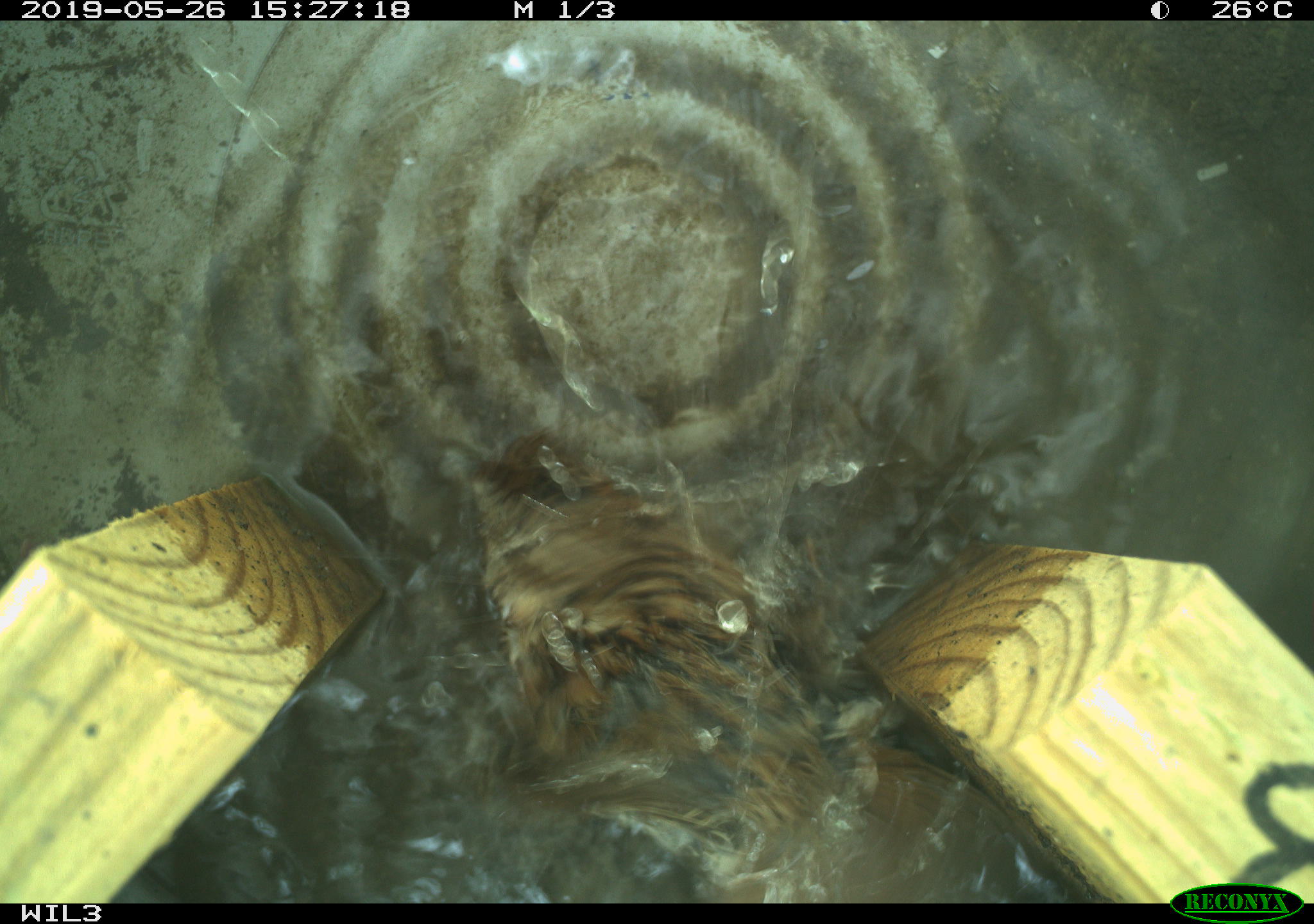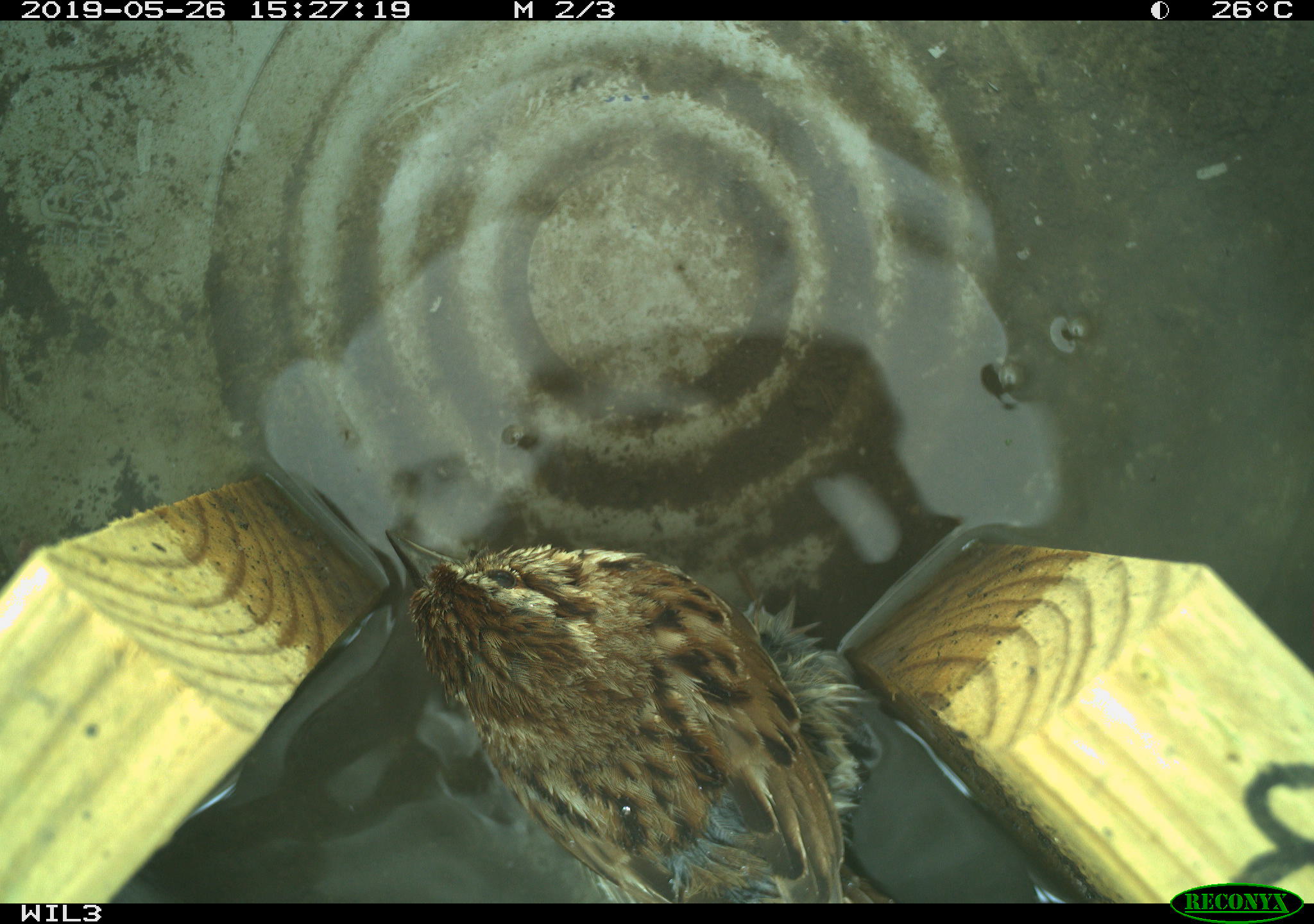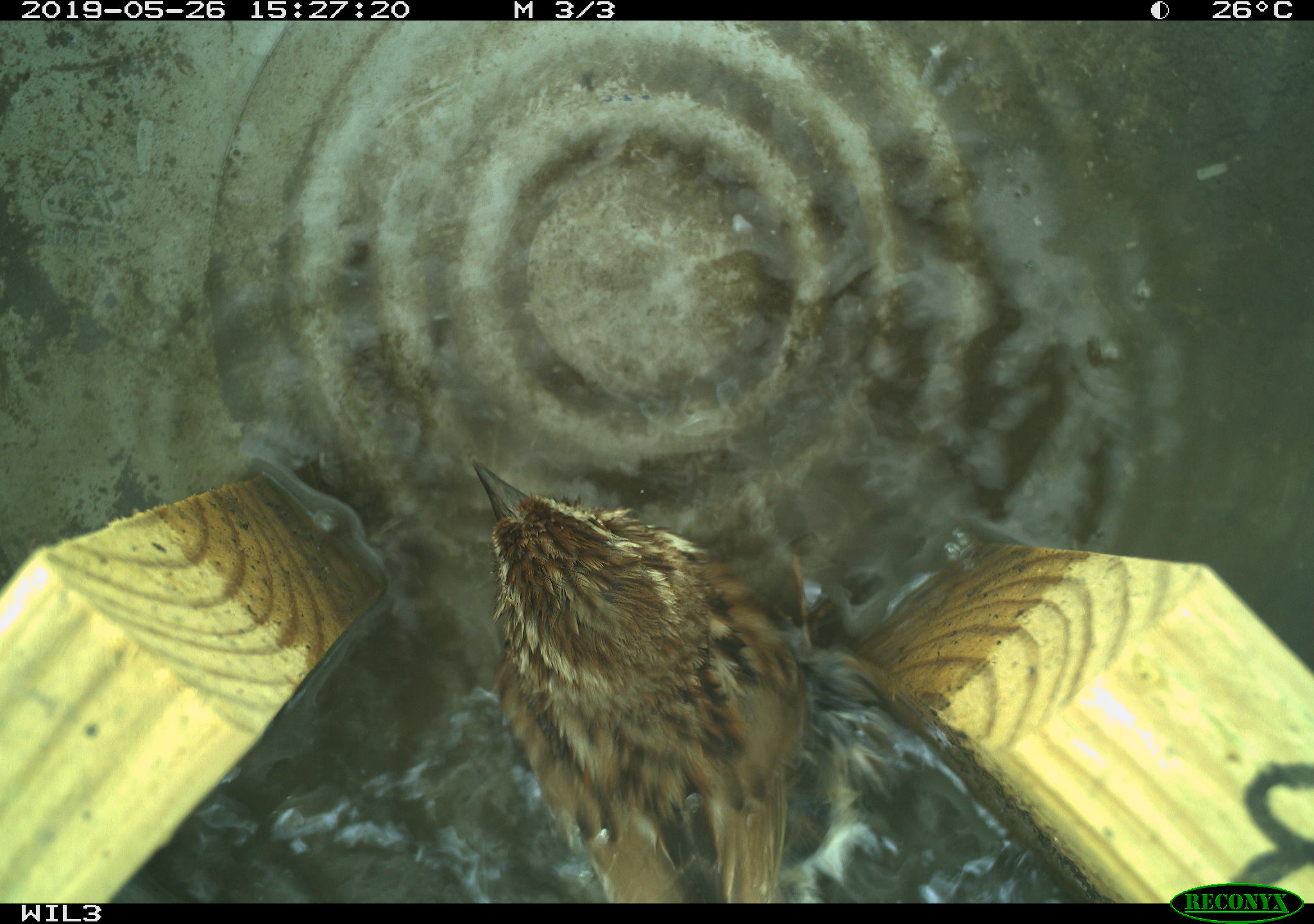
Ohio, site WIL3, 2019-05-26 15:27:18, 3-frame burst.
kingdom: Animalia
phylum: Chordata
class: Aves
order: Passeriformes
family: Passerellidae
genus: Melospiza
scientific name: Melospiza melodia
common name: song sparrow